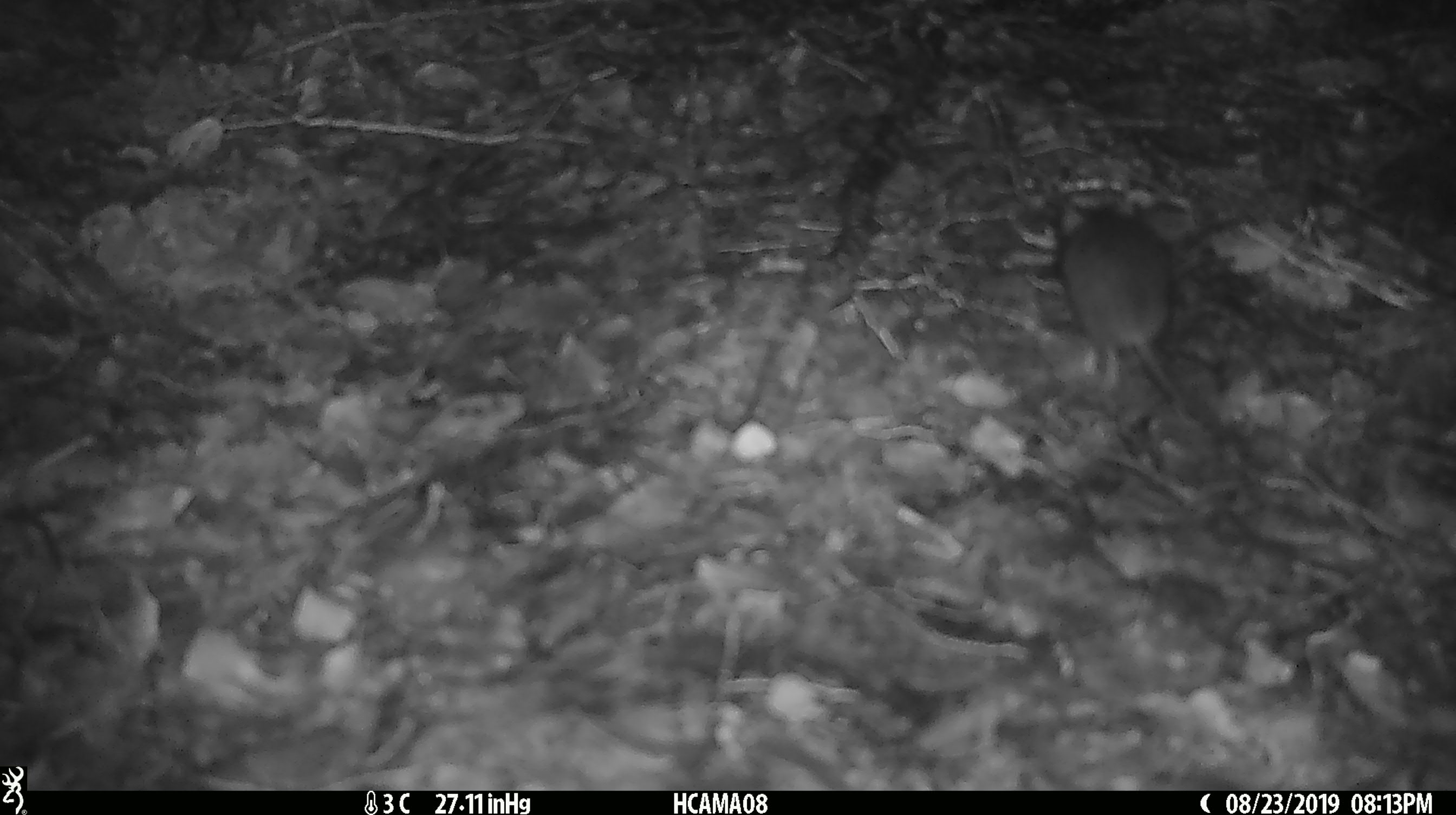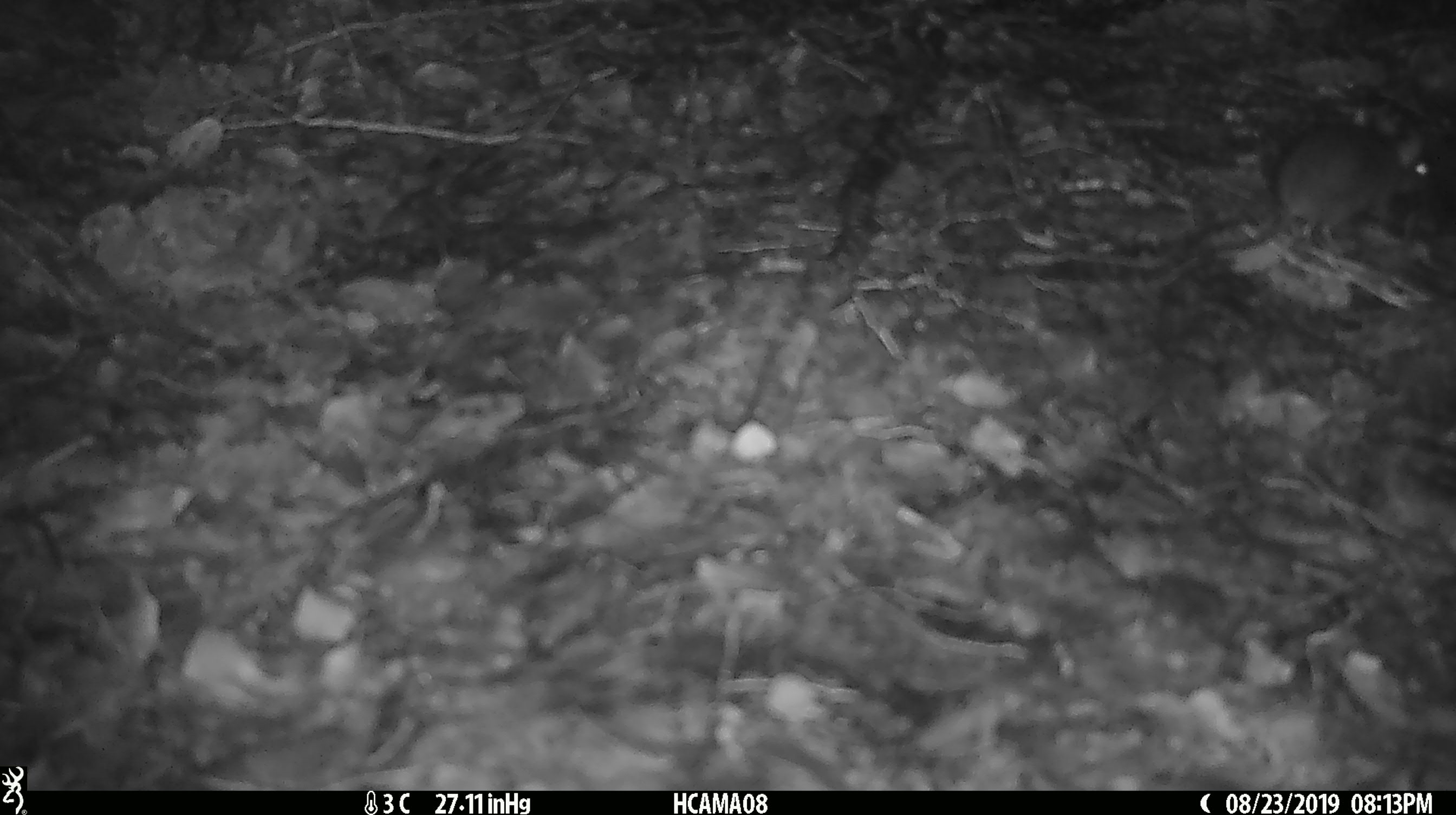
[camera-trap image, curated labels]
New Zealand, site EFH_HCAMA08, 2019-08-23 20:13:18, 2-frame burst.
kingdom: Animalia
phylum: Chordata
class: Mammalia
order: Rodentia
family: Muridae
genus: Mus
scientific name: Mus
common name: mouse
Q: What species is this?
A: Mouse (Mus).